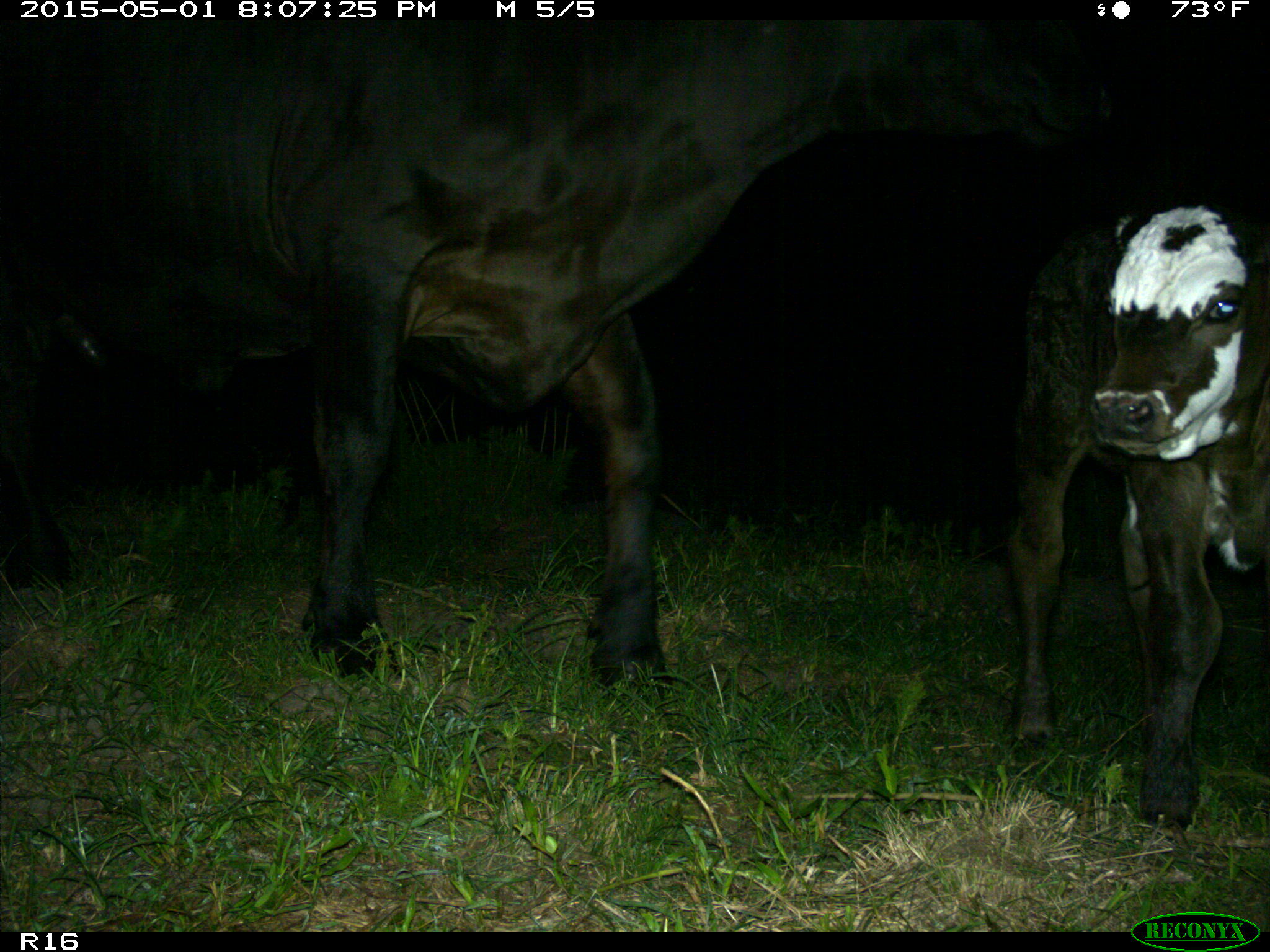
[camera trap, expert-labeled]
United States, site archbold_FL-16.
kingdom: Animalia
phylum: Chordata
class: Mammalia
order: Artiodactyla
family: Bovidae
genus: Bos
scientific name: Bos taurus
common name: domestic cow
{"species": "Bos taurus (domestic cow)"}